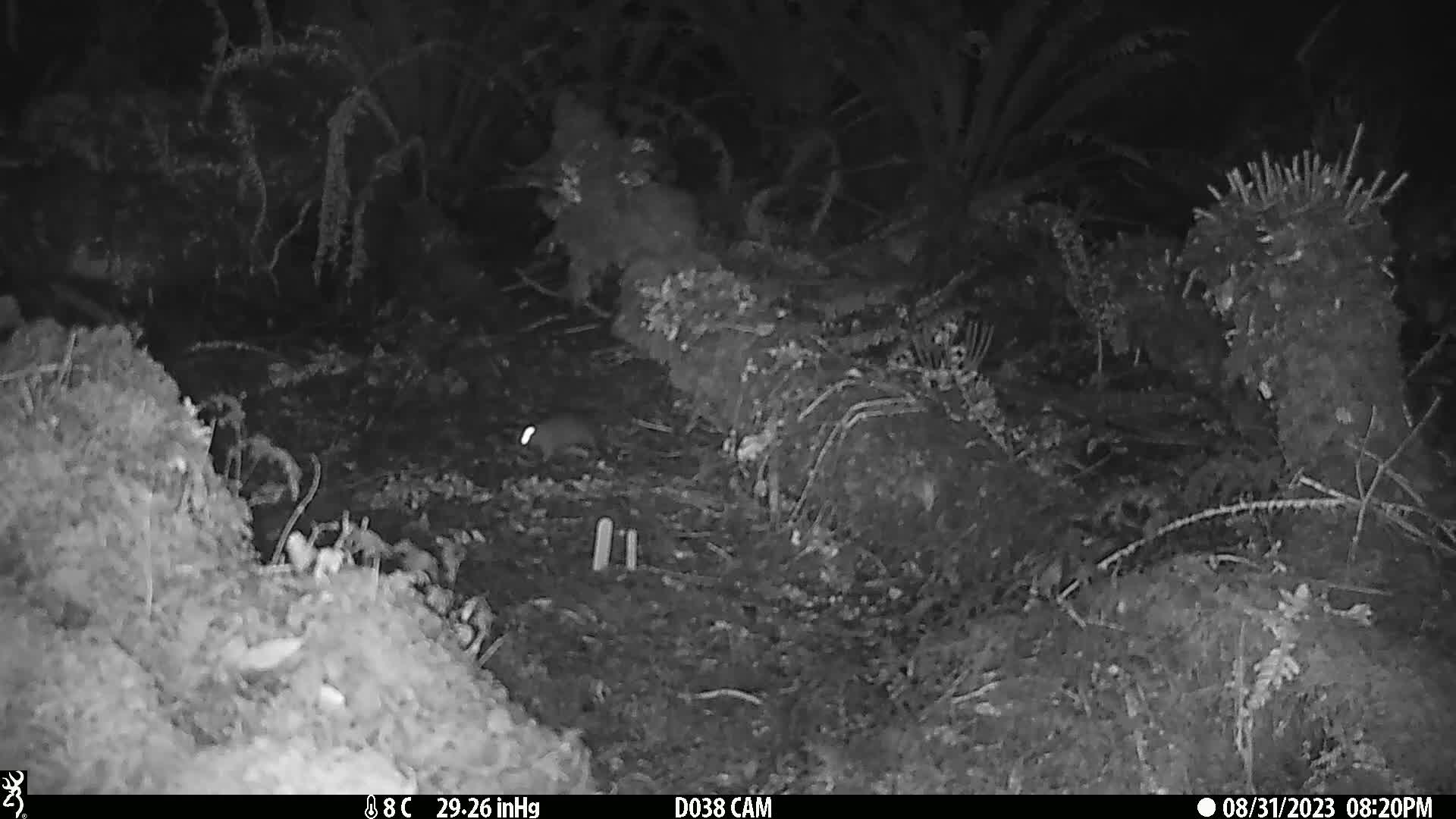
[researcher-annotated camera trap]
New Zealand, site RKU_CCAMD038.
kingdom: Animalia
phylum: Chordata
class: Mammalia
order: Rodentia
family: Muridae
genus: Rattus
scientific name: Rattus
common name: rat